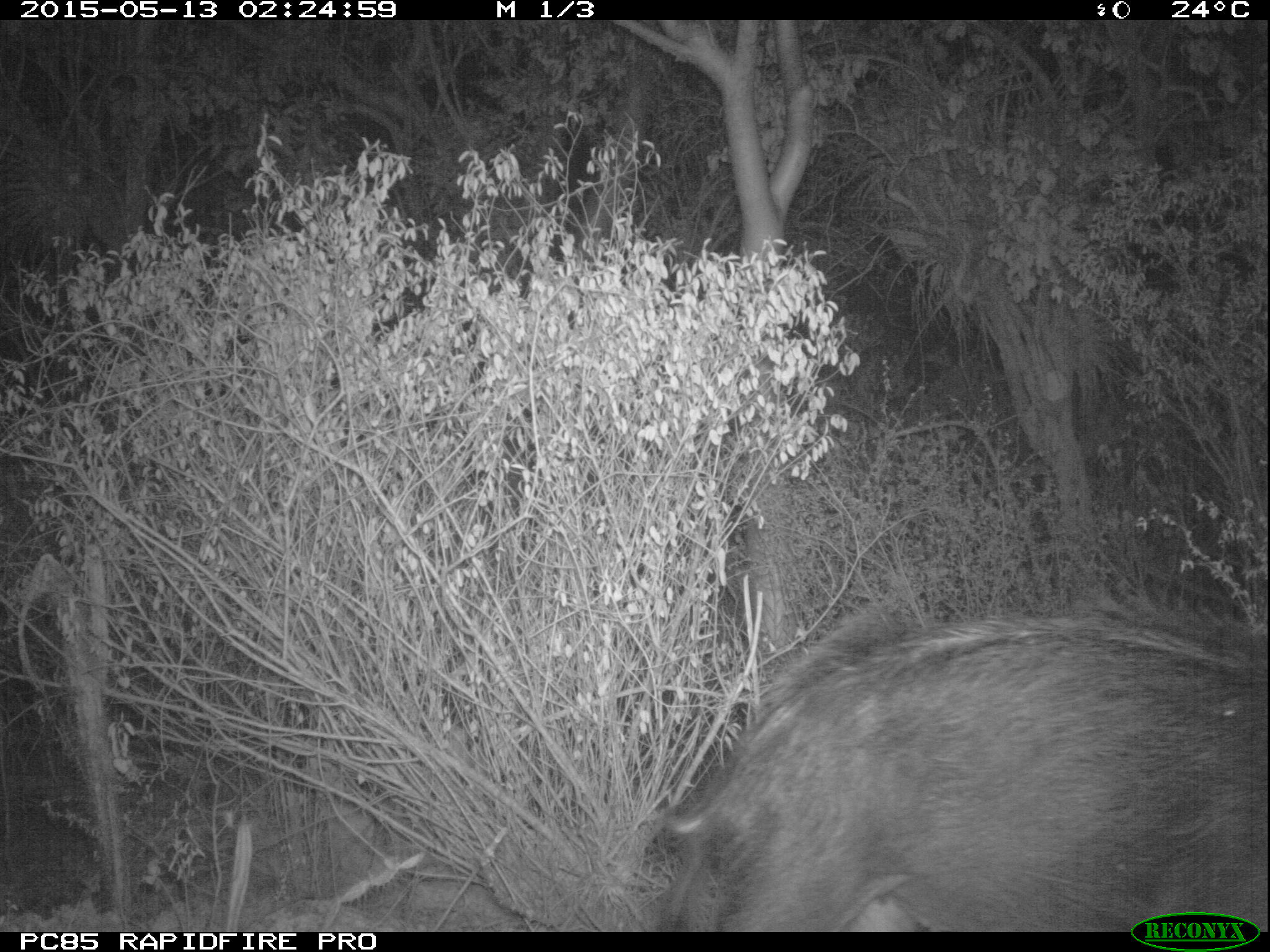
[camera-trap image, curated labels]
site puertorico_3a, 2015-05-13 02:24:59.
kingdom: Animalia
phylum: Chordata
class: Mammalia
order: Artiodactyla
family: Suidae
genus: Sus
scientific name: Sus scrofa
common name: pig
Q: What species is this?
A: Pig (Sus scrofa).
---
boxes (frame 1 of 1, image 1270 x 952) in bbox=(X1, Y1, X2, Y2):
pig: bbox=(644, 604, 1267, 914)